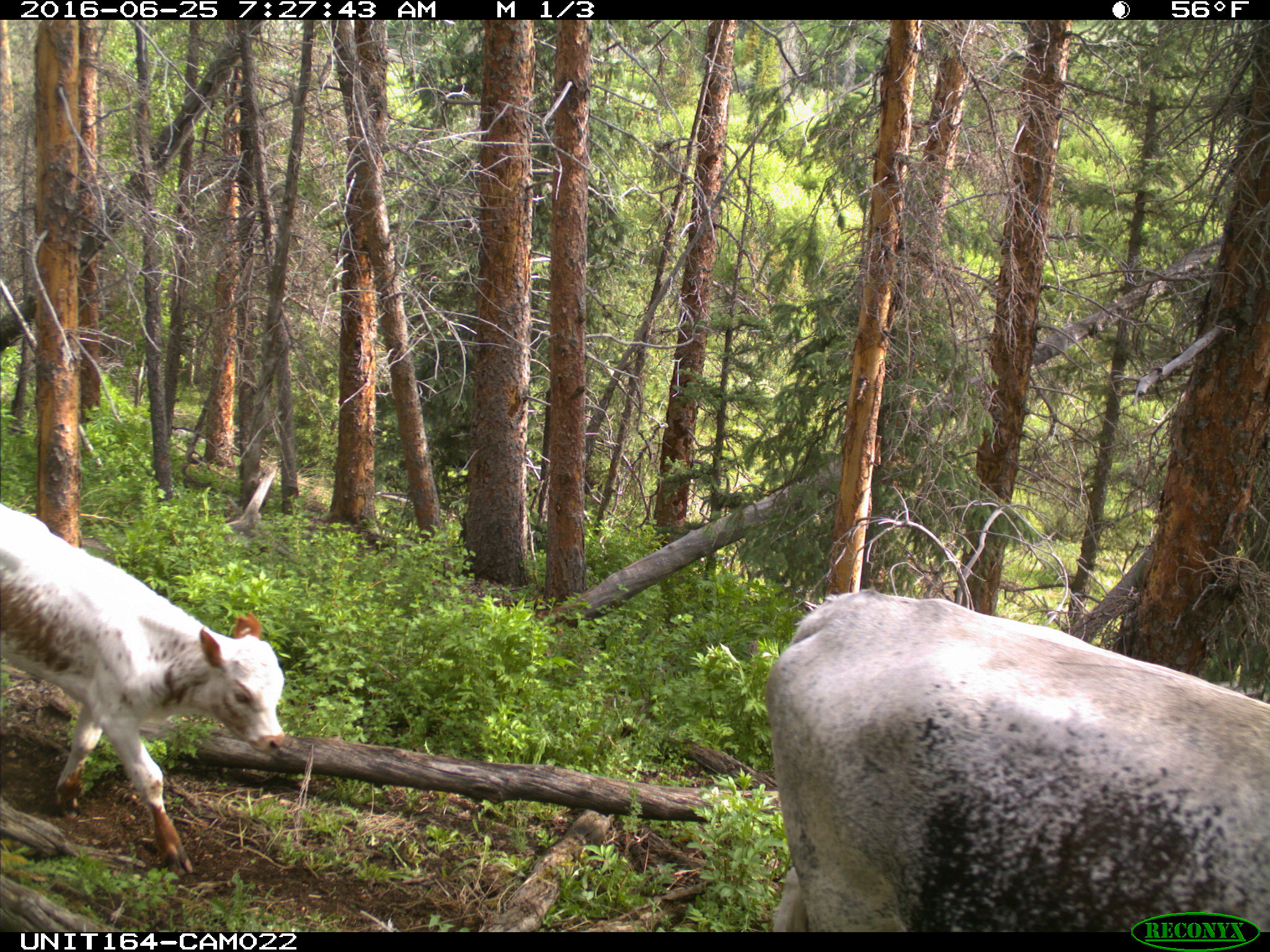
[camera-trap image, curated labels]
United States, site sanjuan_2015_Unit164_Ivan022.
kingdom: Animalia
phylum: Chordata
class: Mammalia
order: Artiodactyla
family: Bovidae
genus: Bos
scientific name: Bos taurus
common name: domestic cow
Bos taurus (domestic cow).